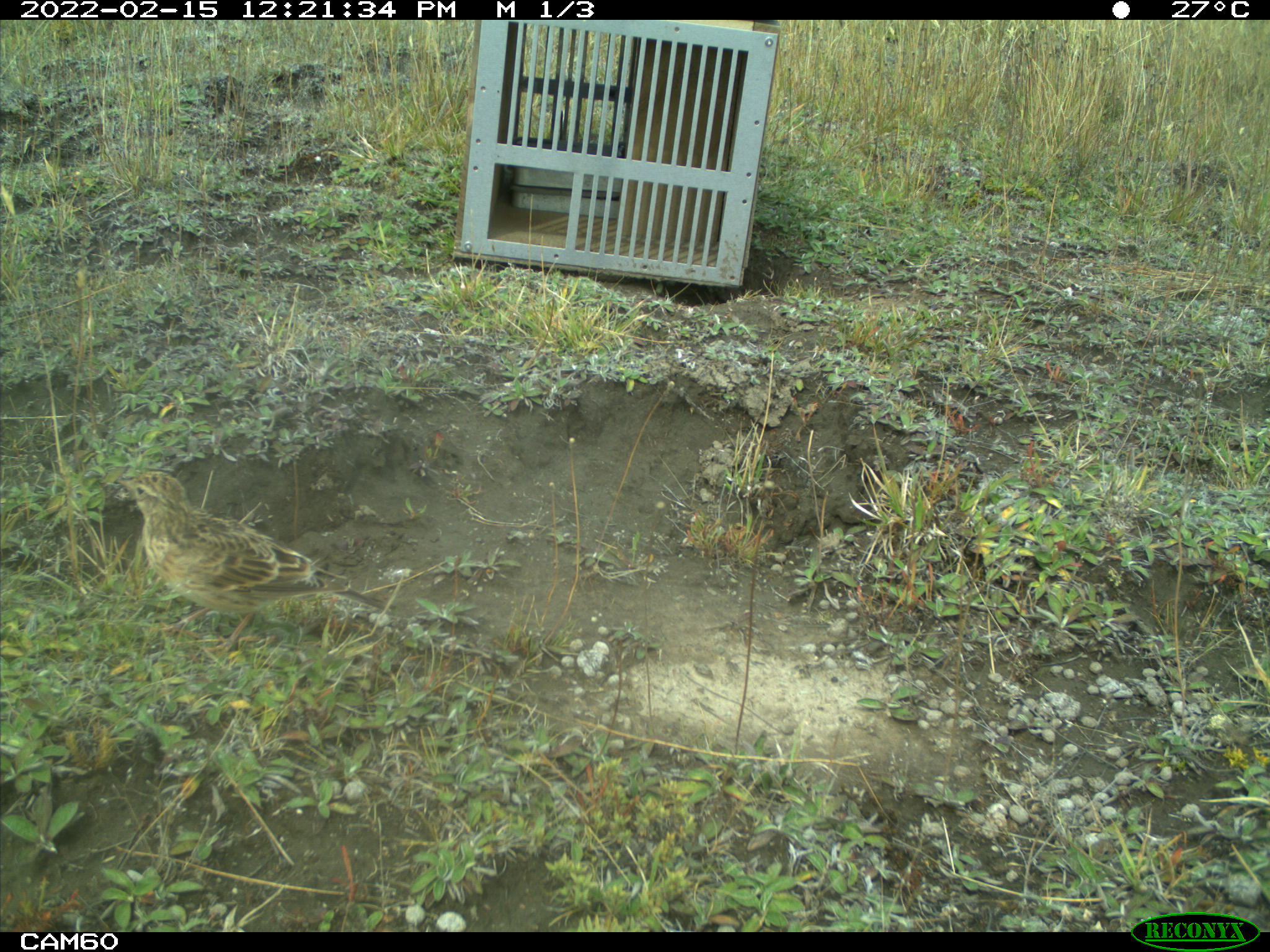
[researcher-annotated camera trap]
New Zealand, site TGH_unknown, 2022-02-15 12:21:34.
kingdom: Animalia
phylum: Chordata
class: Aves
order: Passeriformes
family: Motacillidae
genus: Anthus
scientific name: Anthus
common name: pipit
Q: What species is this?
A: Pipit (Anthus).